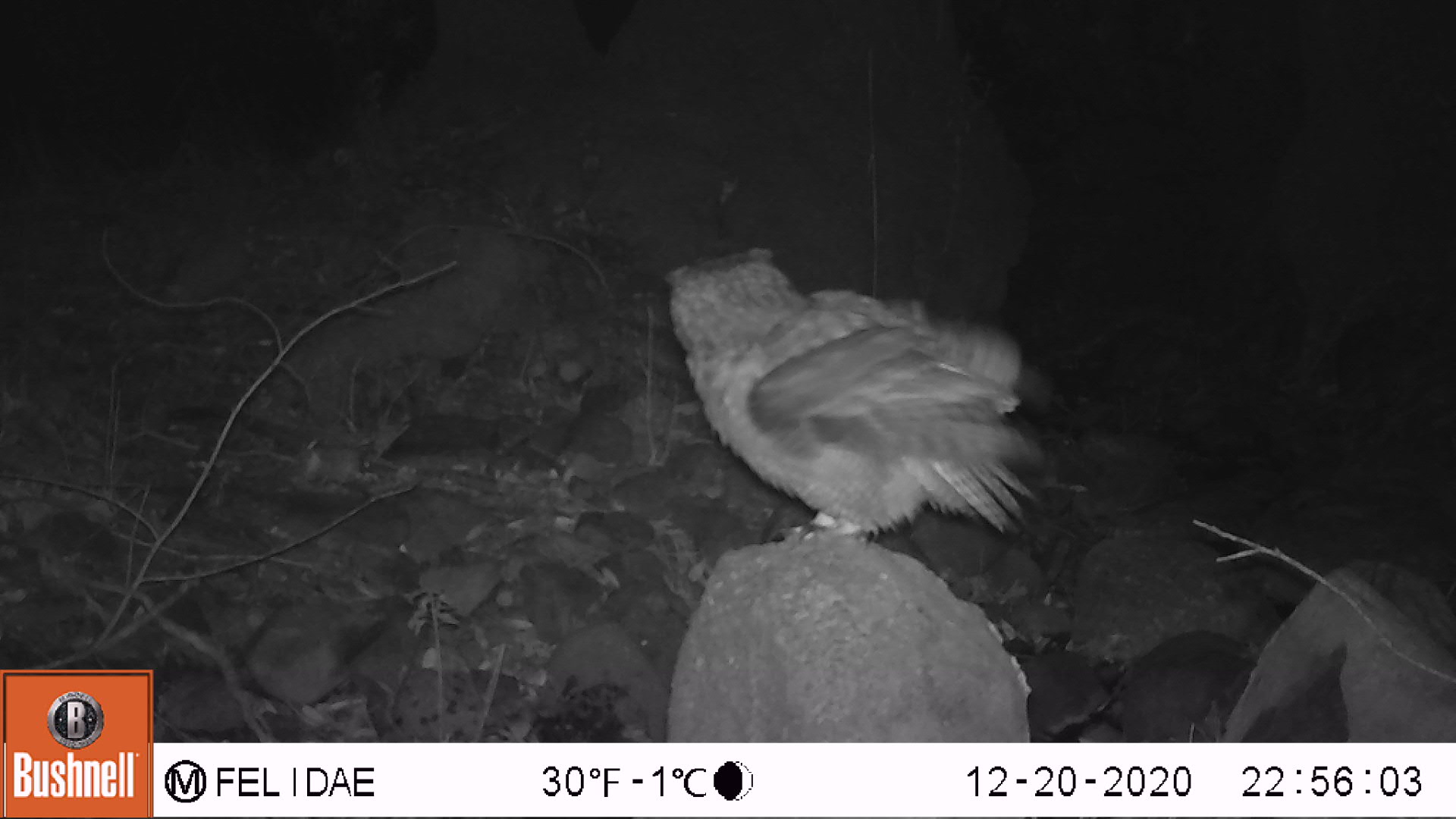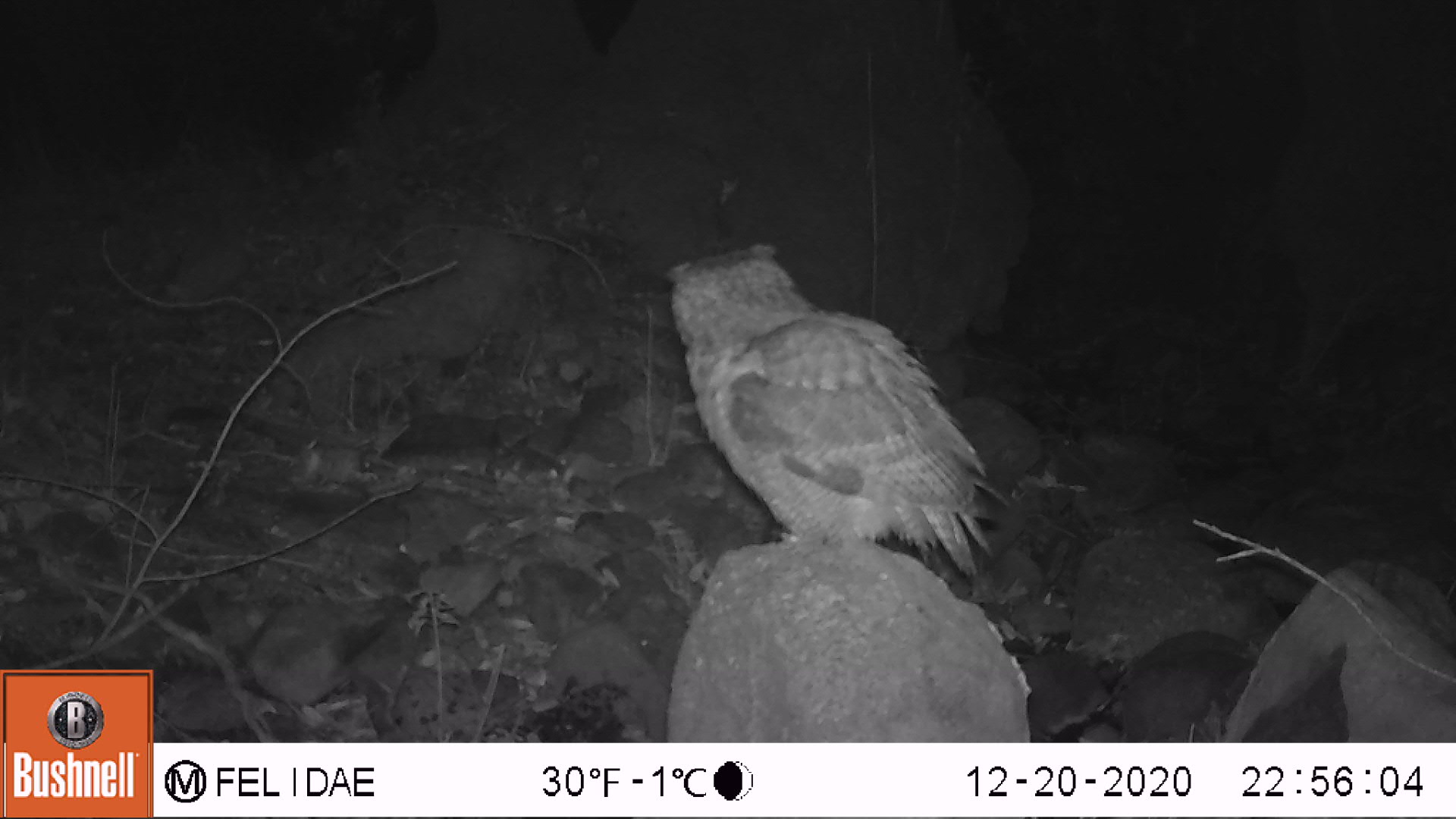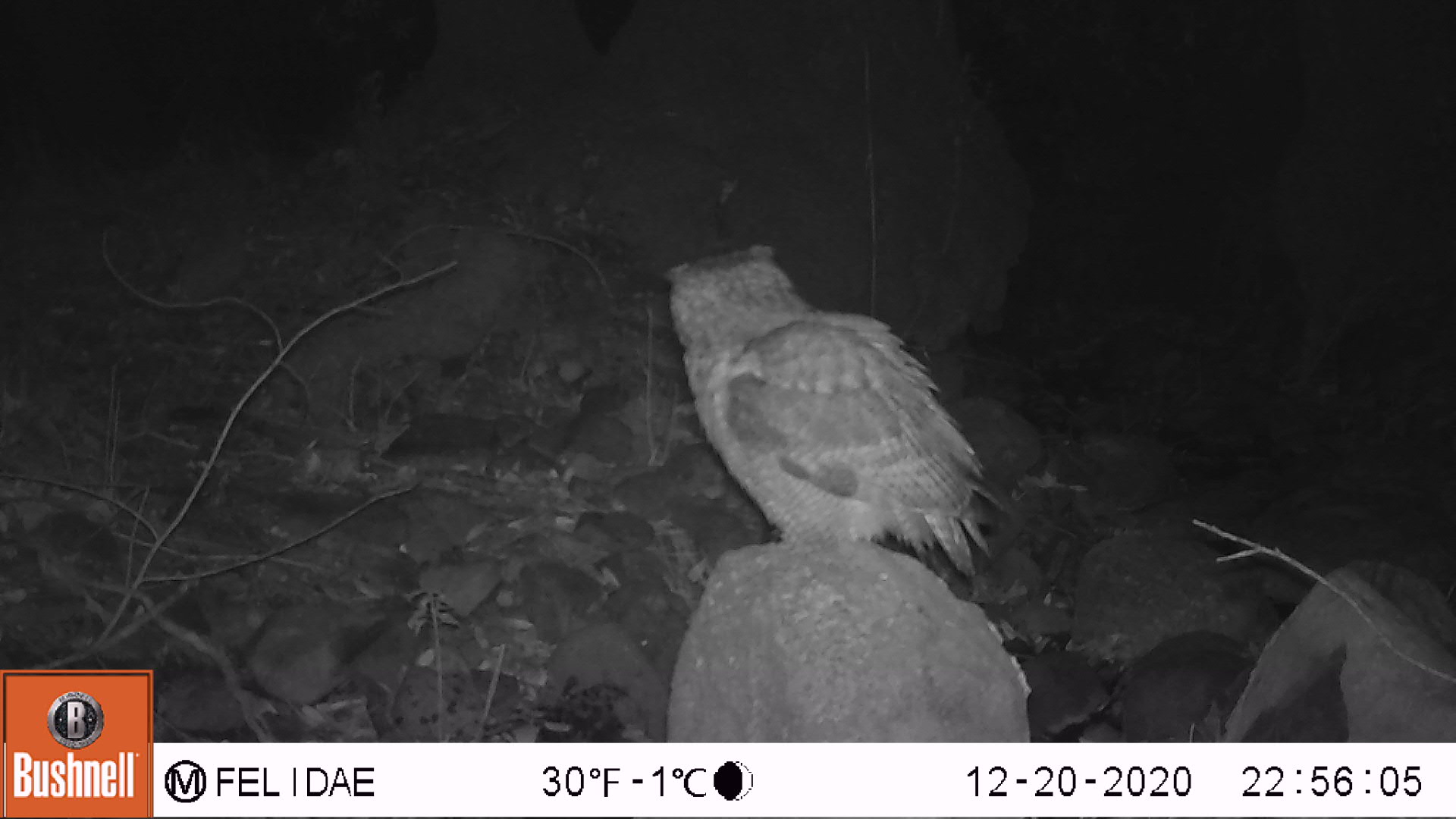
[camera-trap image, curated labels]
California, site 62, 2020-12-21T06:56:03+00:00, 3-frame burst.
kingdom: Animalia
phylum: Chordata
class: Aves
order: Strigiformes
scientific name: Strigiformes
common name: owl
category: unknown owl